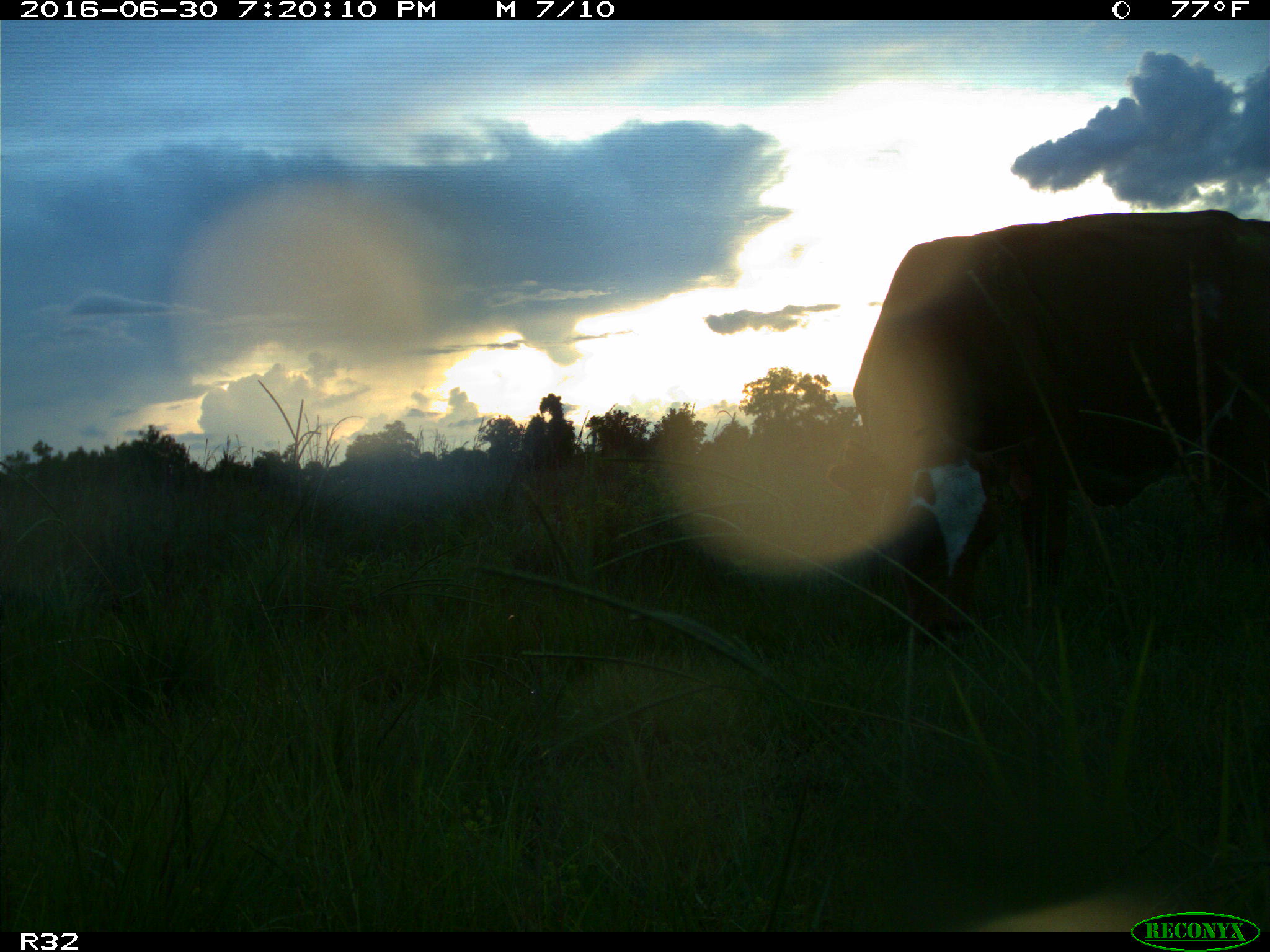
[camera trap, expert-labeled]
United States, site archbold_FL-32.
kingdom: Animalia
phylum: Chordata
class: Mammalia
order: Artiodactyla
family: Bovidae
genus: Bos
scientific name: Bos taurus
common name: domestic cow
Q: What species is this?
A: Bos taurus (domestic cow).